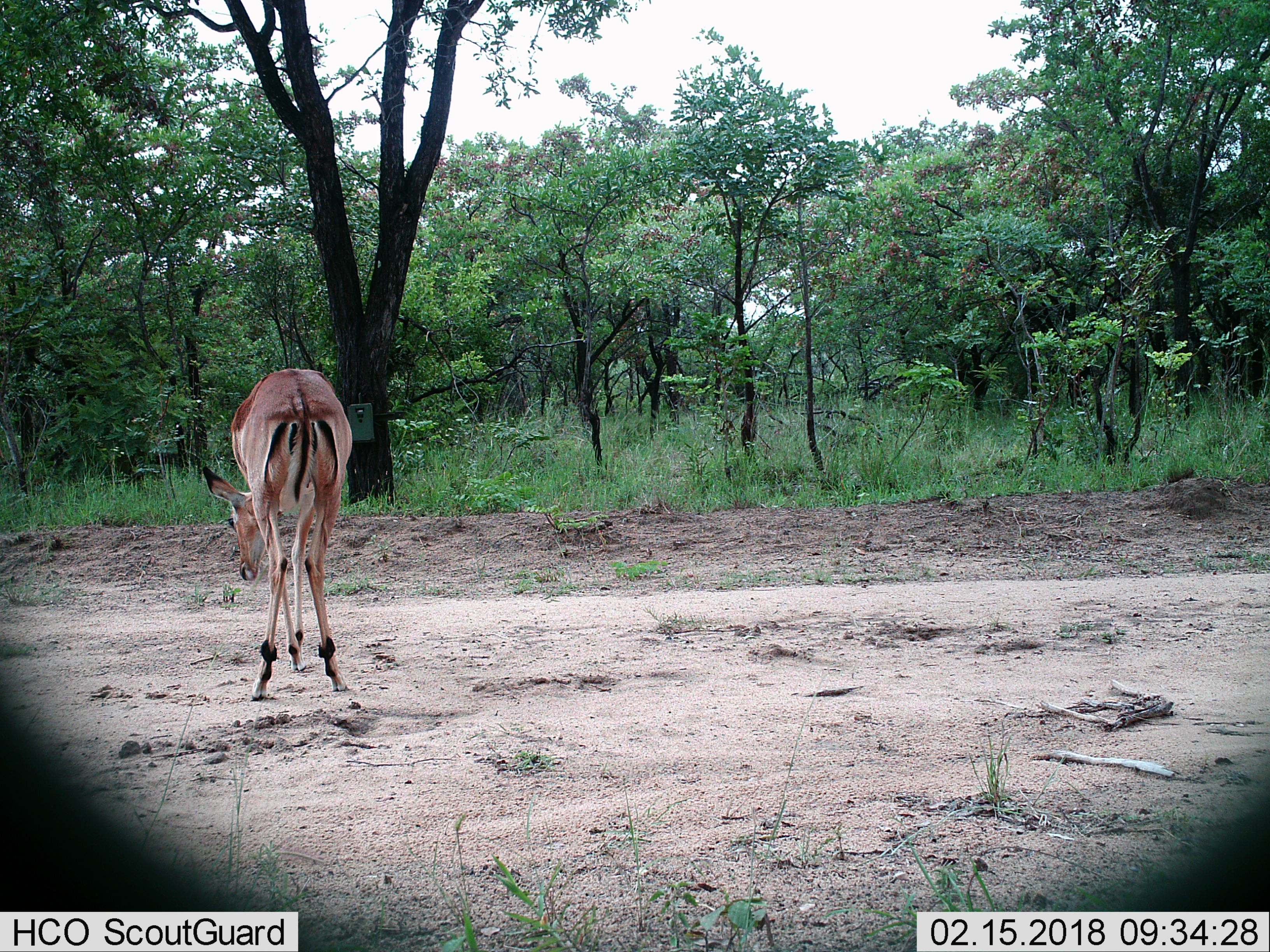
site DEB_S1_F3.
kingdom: Animalia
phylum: Chordata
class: Mammalia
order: Artiodactyla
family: Bovidae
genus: Aepyceros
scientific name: Aepyceros melampus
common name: impala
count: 1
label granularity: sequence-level